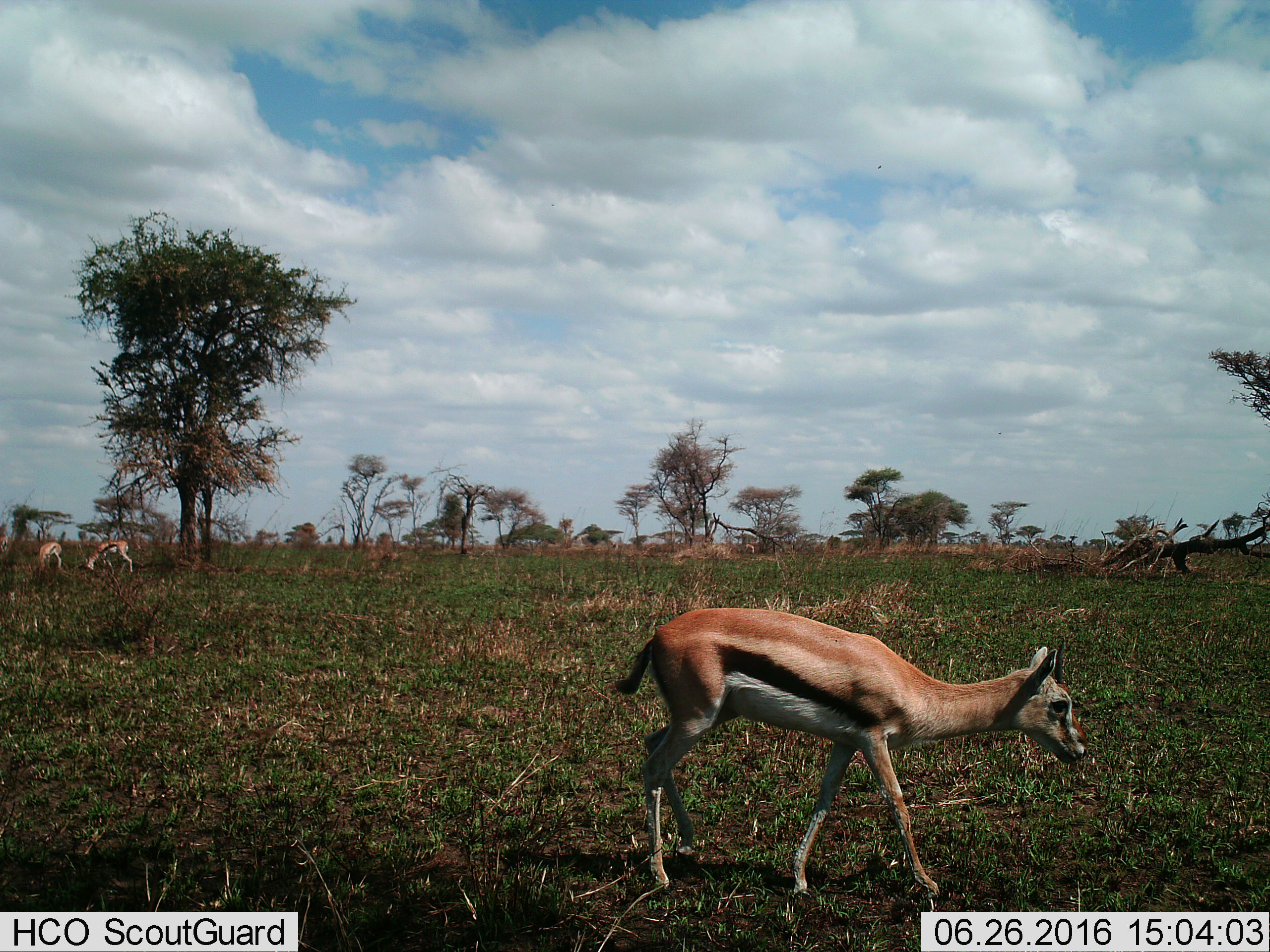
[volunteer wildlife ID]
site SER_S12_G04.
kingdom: Animalia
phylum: Chordata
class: Mammalia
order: Artiodactyla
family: Bovidae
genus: Eudorcas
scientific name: Eudorcas thomsonii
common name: thomson's gazelle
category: gazellethomsons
Gazellethomsons (thomson's gazelle) (Eudorcas thomsonii), count 4. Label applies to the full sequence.